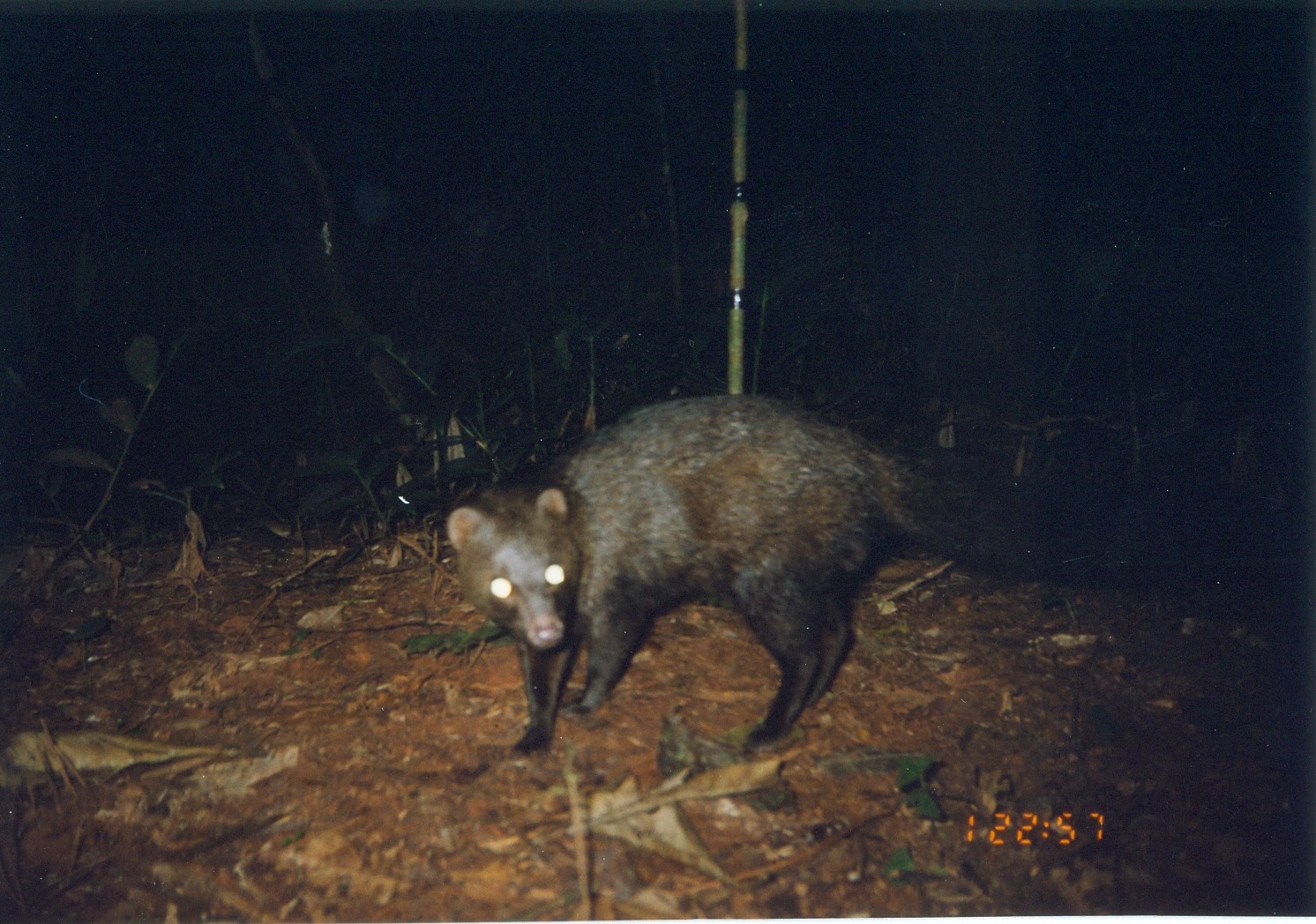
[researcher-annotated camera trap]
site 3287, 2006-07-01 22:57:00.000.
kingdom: Animalia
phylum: Chordata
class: Mammalia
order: Carnivora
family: Herpestidae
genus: Bdeogale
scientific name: Bdeogale crassicauda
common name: bushy-tailed mongoose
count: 1